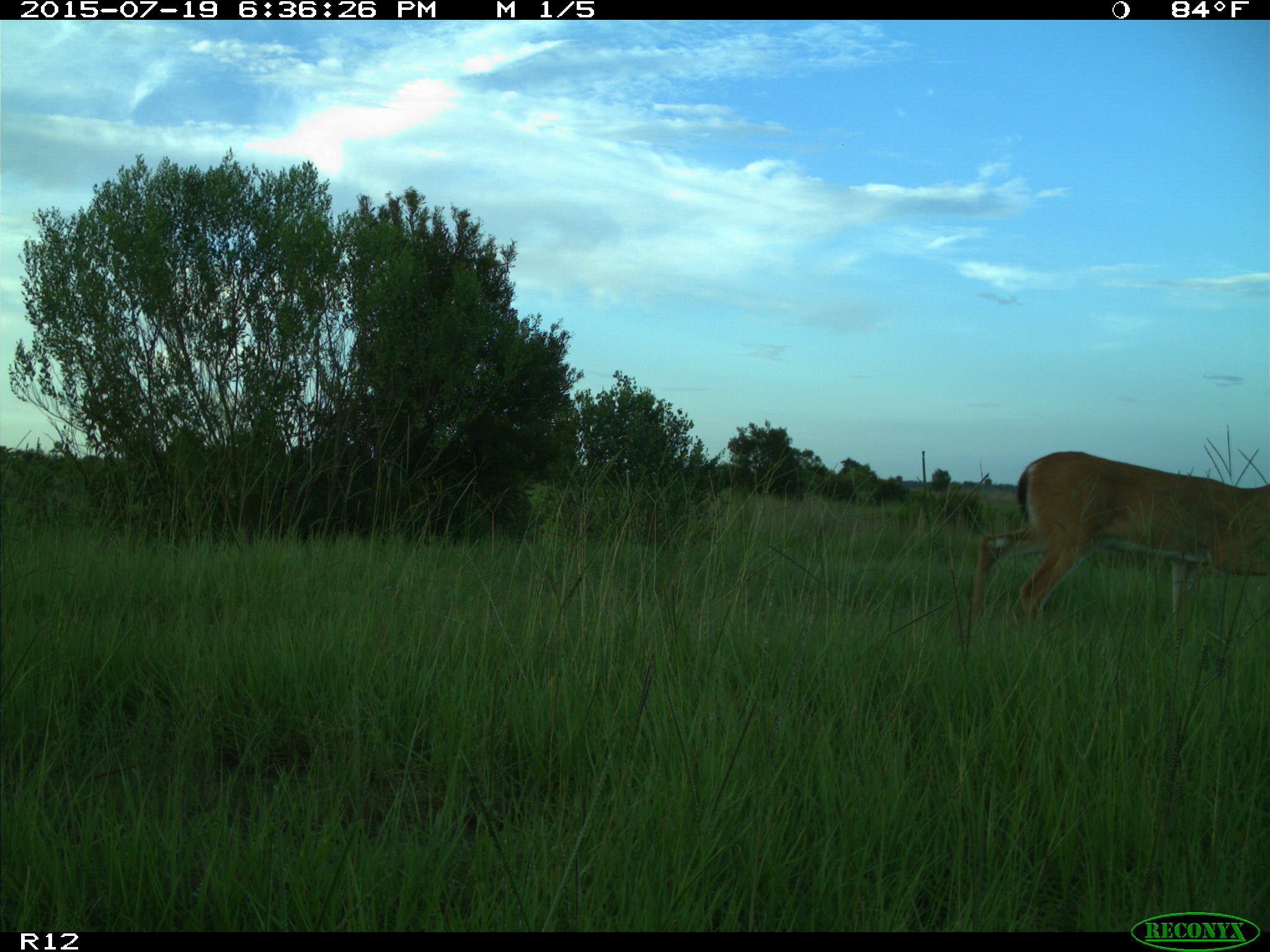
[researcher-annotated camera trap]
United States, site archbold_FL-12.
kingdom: Animalia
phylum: Chordata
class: Mammalia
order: Artiodactyla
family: Cervidae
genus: Odocoileus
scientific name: Odocoileus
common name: deer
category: unidentified deer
Unidentified deer (deer) (Odocoileus).